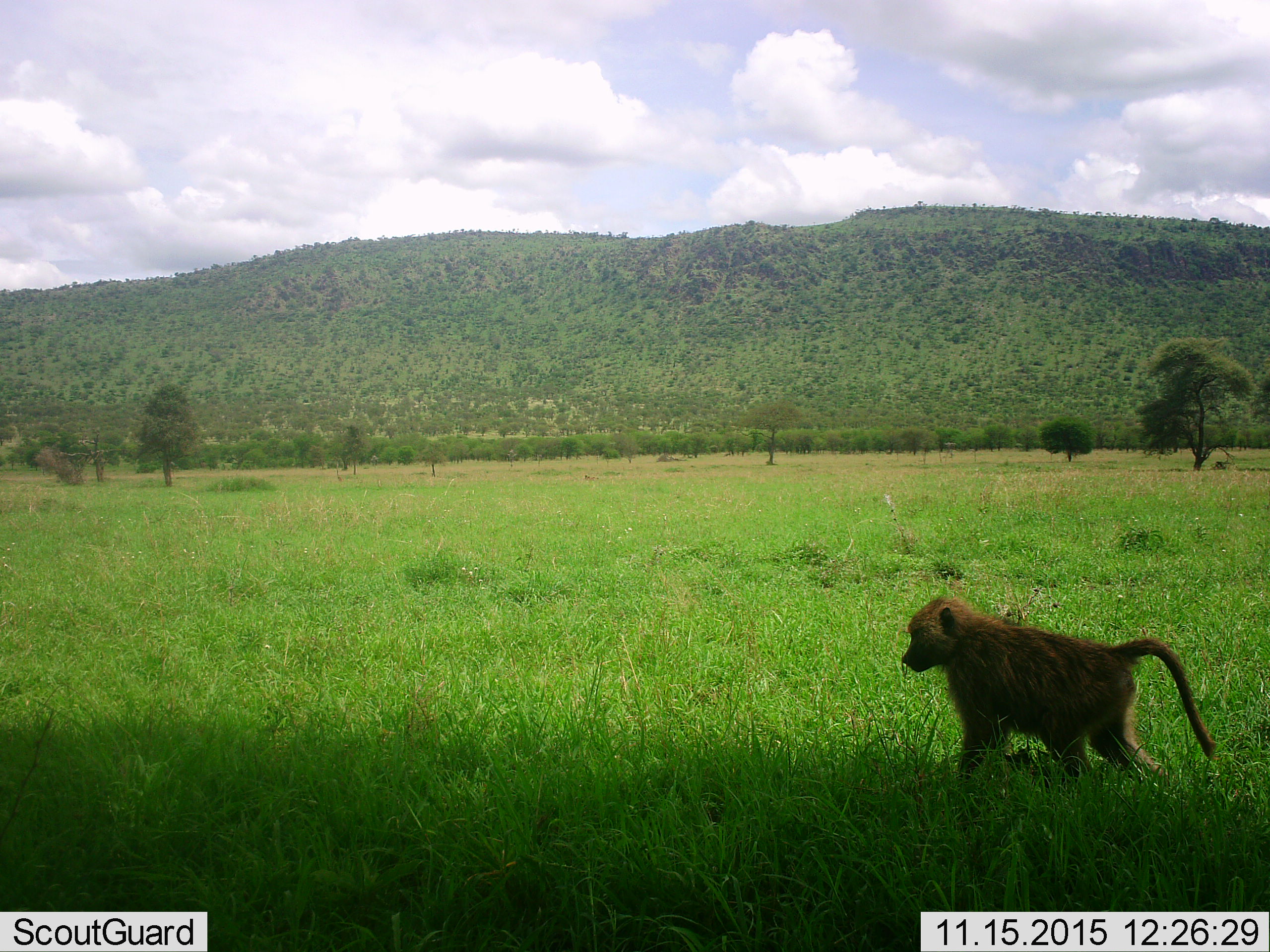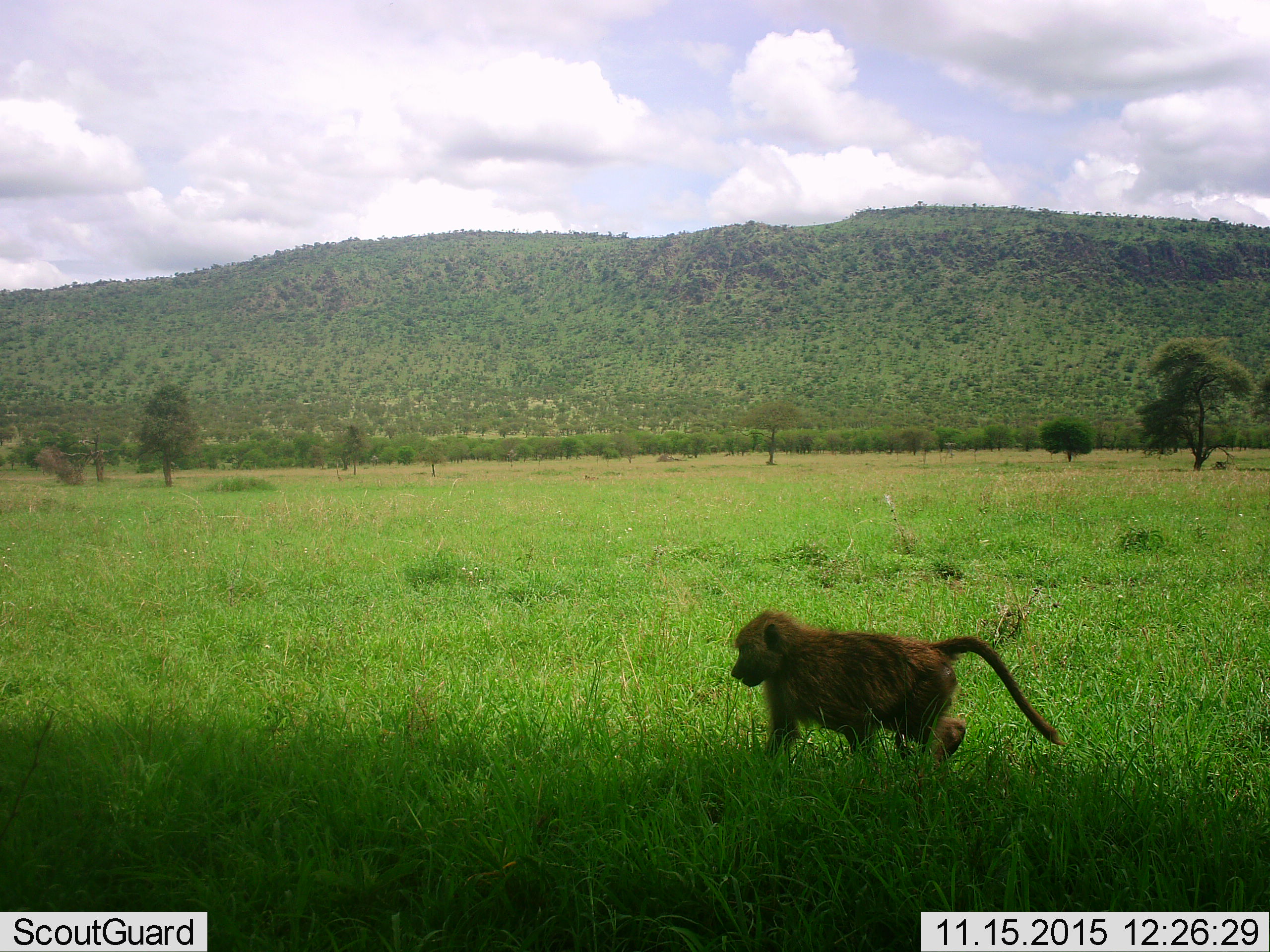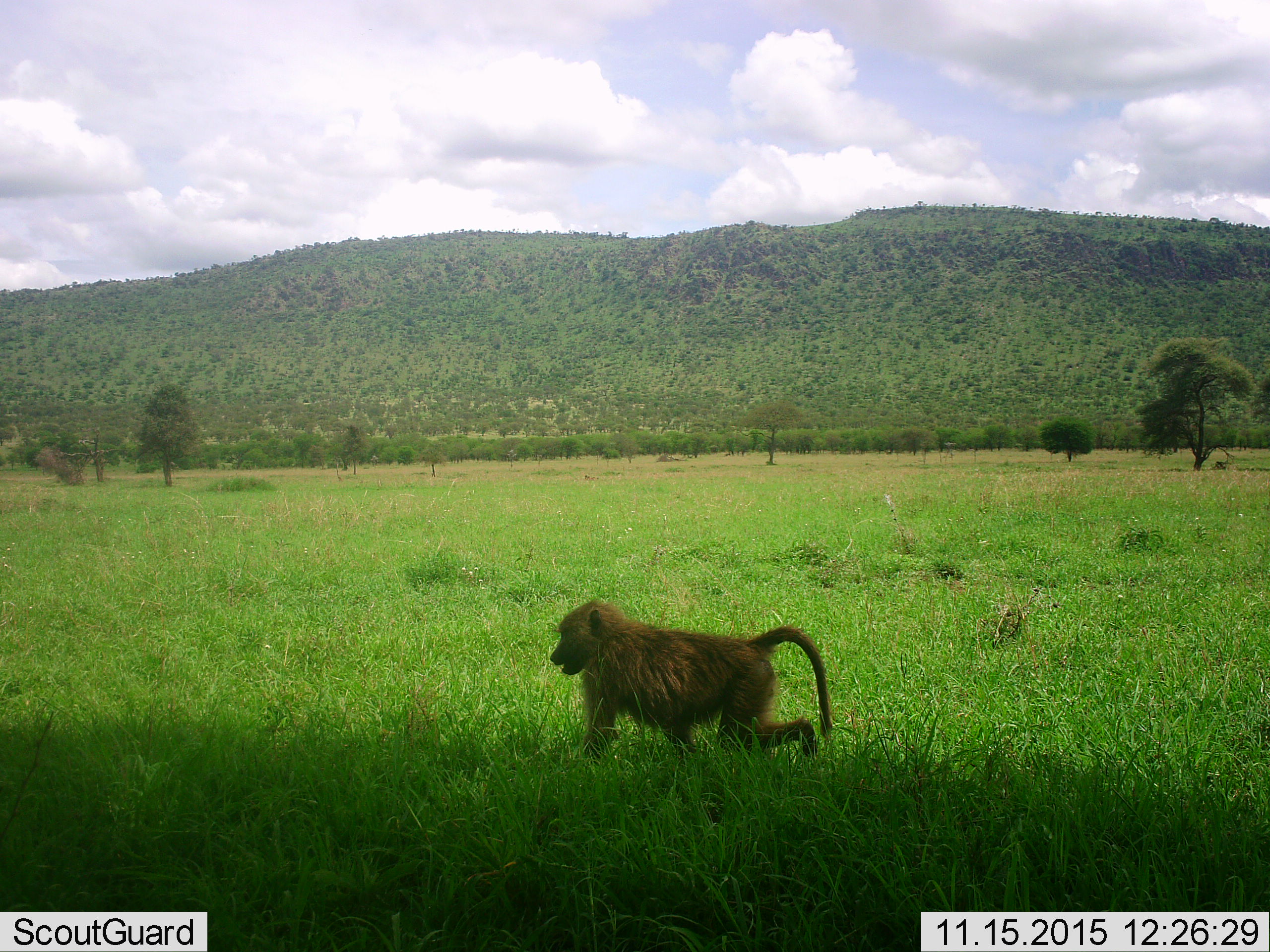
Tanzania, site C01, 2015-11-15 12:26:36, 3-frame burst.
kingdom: Animalia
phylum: Chordata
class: Mammalia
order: Primates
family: Cercopithecidae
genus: Papio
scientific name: Papio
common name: baboon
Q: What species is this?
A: Baboon (Papio).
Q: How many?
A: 1.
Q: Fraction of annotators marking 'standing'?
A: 16%.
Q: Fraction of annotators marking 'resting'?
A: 0%.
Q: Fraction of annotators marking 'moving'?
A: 84%.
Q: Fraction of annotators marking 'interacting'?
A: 5%.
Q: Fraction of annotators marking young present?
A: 0%.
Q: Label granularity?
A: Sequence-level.